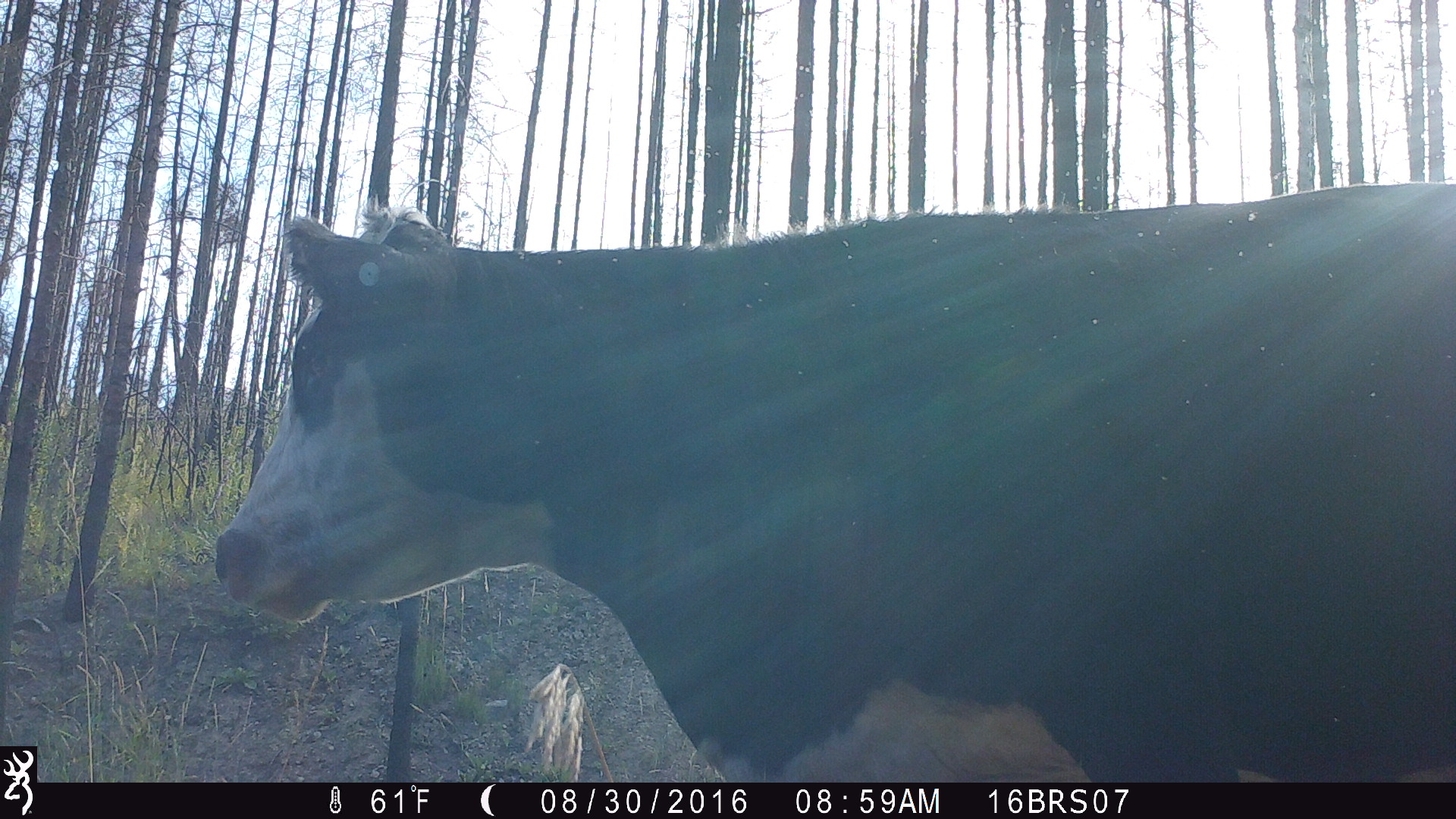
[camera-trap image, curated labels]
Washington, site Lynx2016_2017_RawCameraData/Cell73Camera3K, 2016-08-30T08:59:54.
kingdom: Animalia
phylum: Chordata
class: Mammalia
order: Artiodactyla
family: Bovidae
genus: Bos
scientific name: Bos taurus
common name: domestic cattle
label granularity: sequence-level